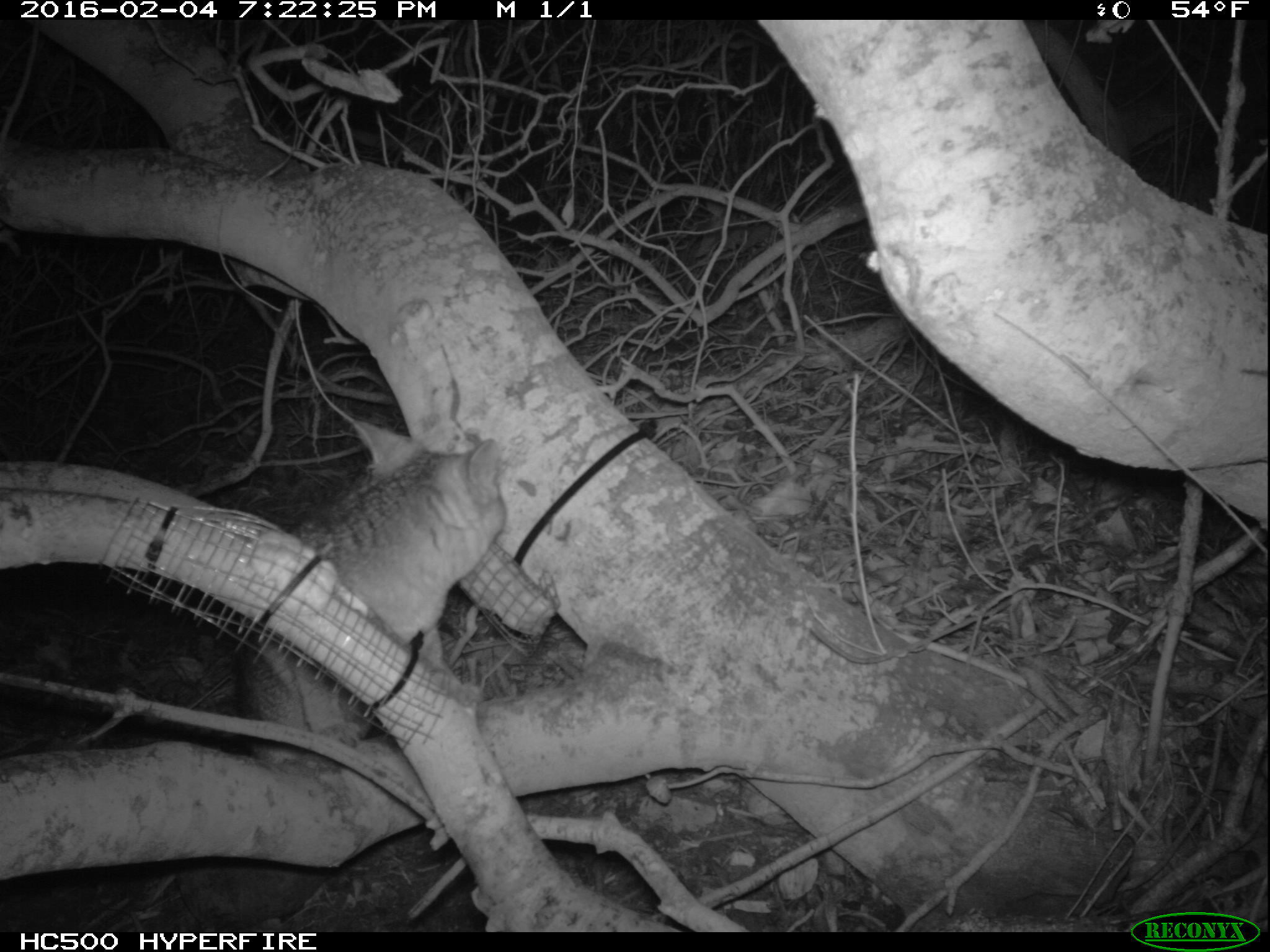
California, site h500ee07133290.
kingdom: Animalia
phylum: Chordata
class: Mammalia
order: Carnivora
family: Canidae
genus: Urocyon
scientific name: Urocyon littoralis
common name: island fox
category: fox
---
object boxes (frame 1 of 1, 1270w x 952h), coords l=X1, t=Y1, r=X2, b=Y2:
fox: l=234, t=421, r=506, b=765